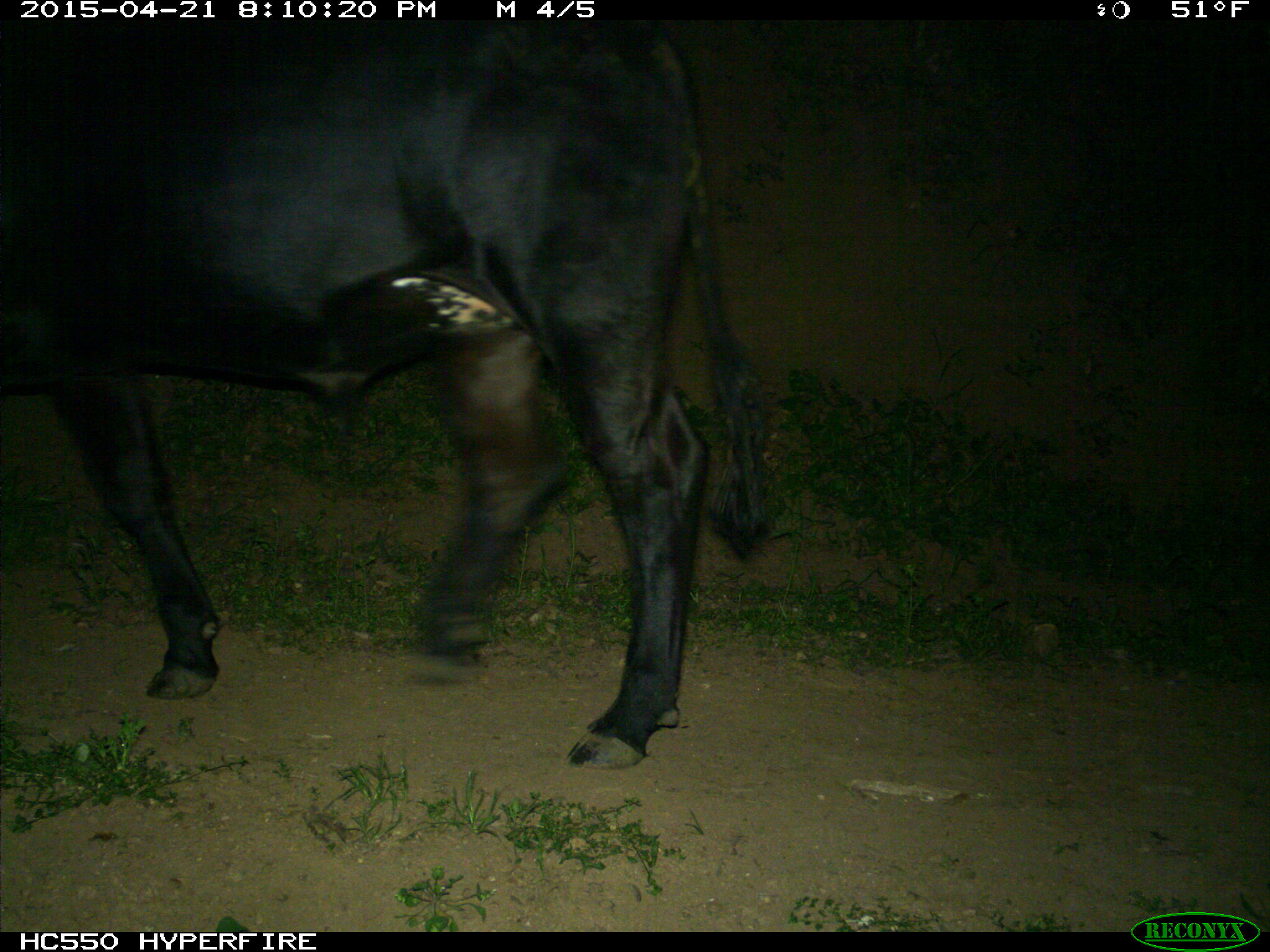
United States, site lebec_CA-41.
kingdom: Animalia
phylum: Chordata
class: Mammalia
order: Artiodactyla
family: Bovidae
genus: Bos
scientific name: Bos taurus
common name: domestic cow